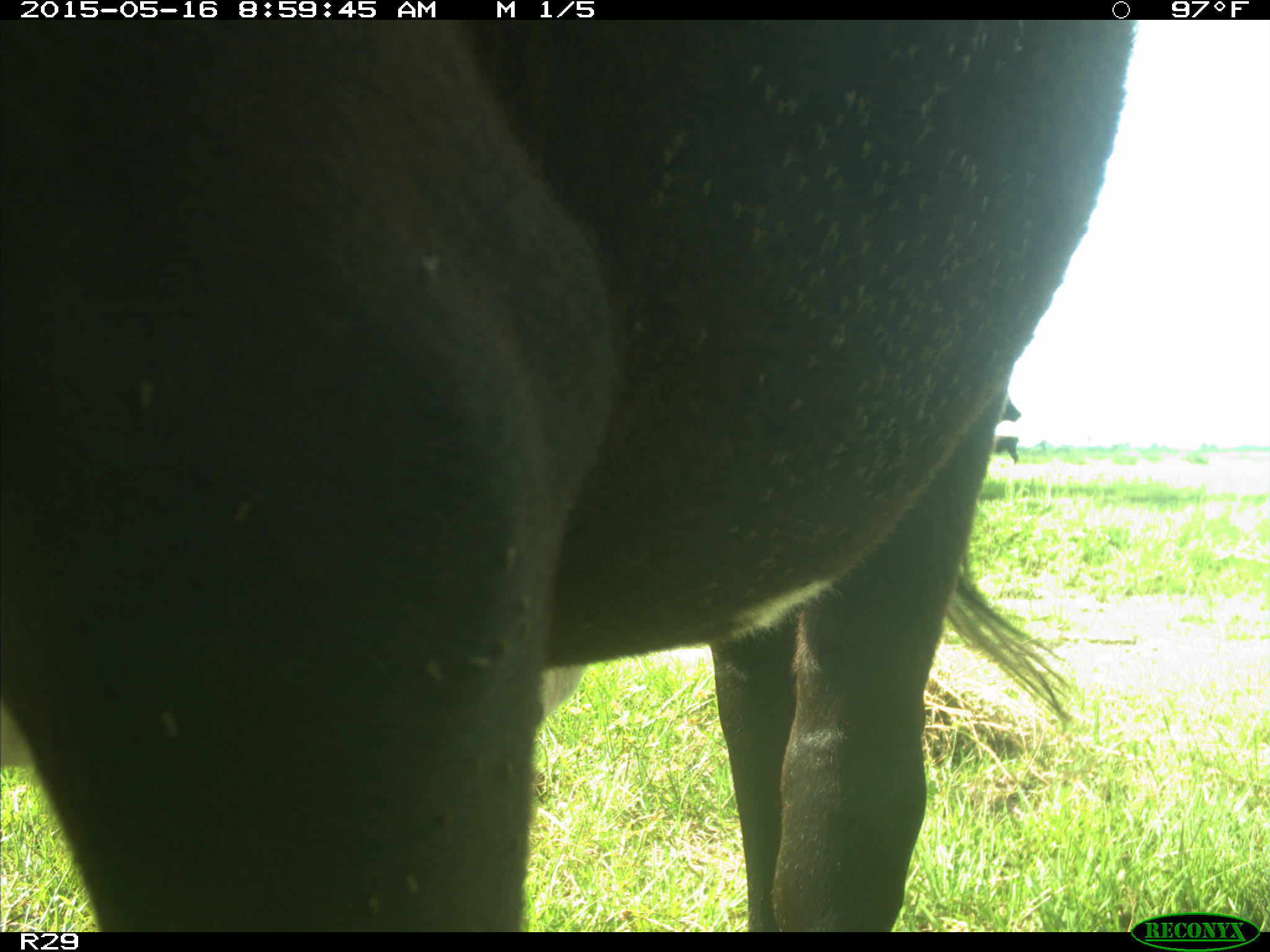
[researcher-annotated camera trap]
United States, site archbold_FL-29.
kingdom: Animalia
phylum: Chordata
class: Mammalia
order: Artiodactyla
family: Bovidae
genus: Bos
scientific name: Bos taurus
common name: domestic cow